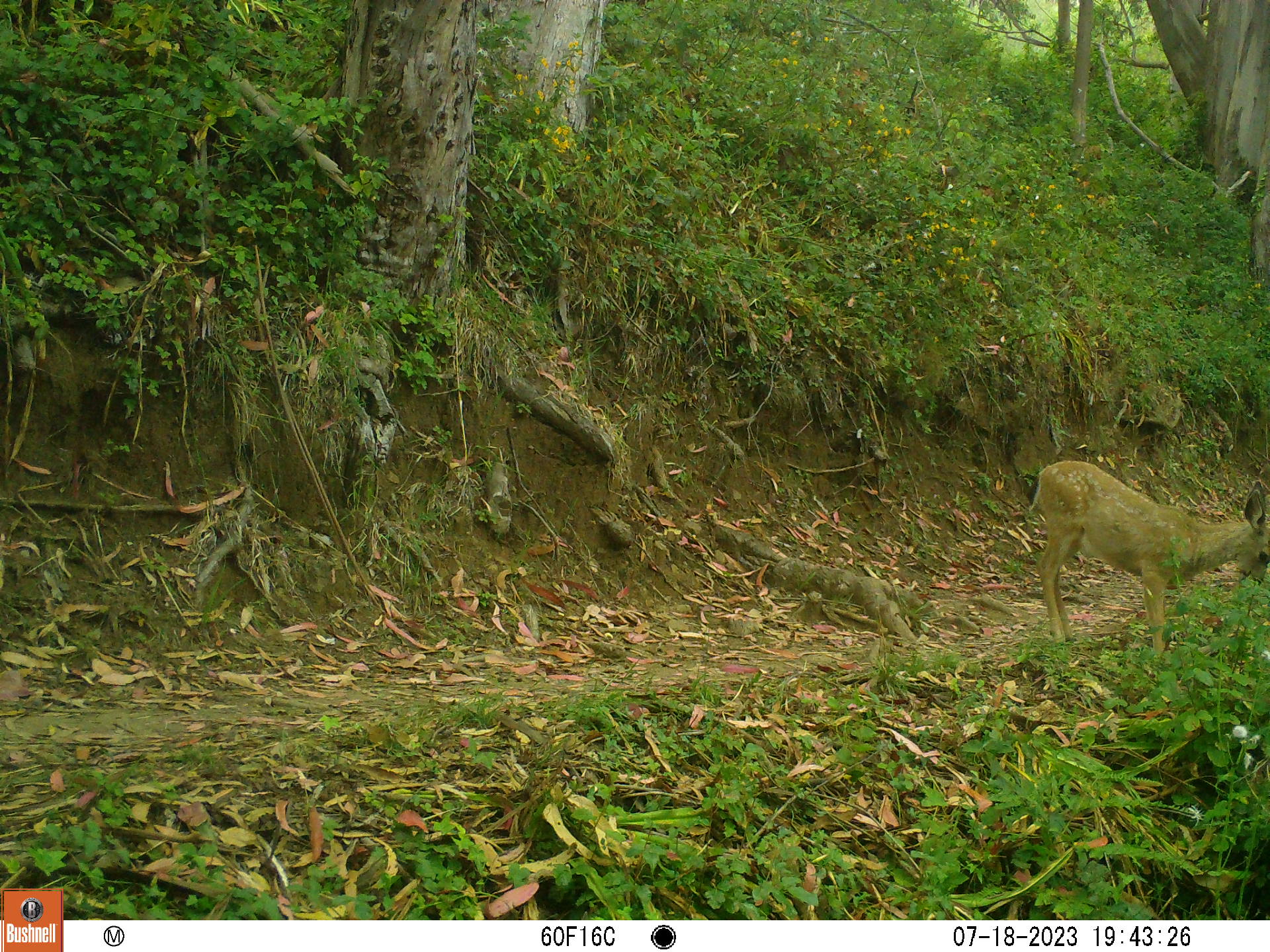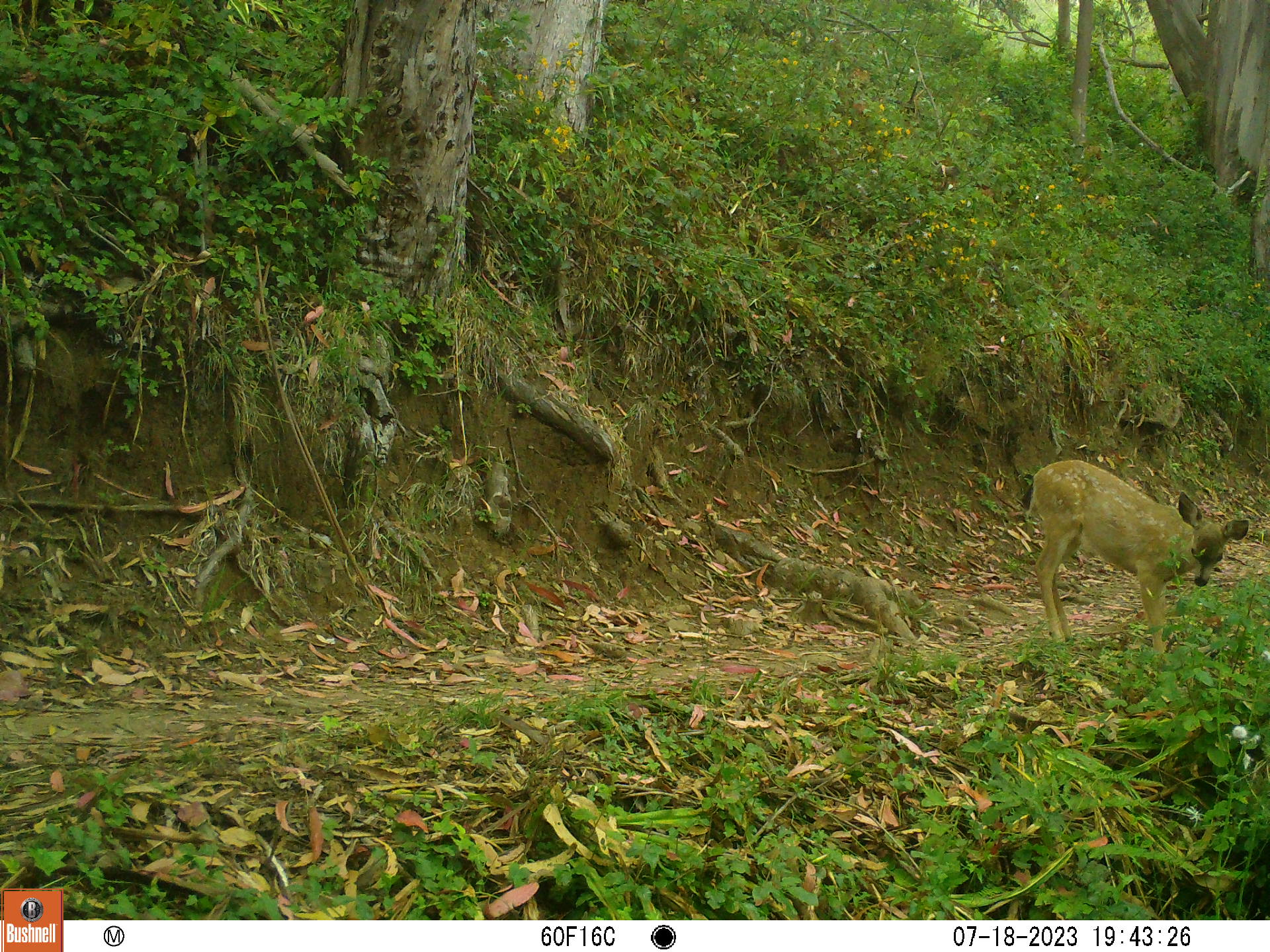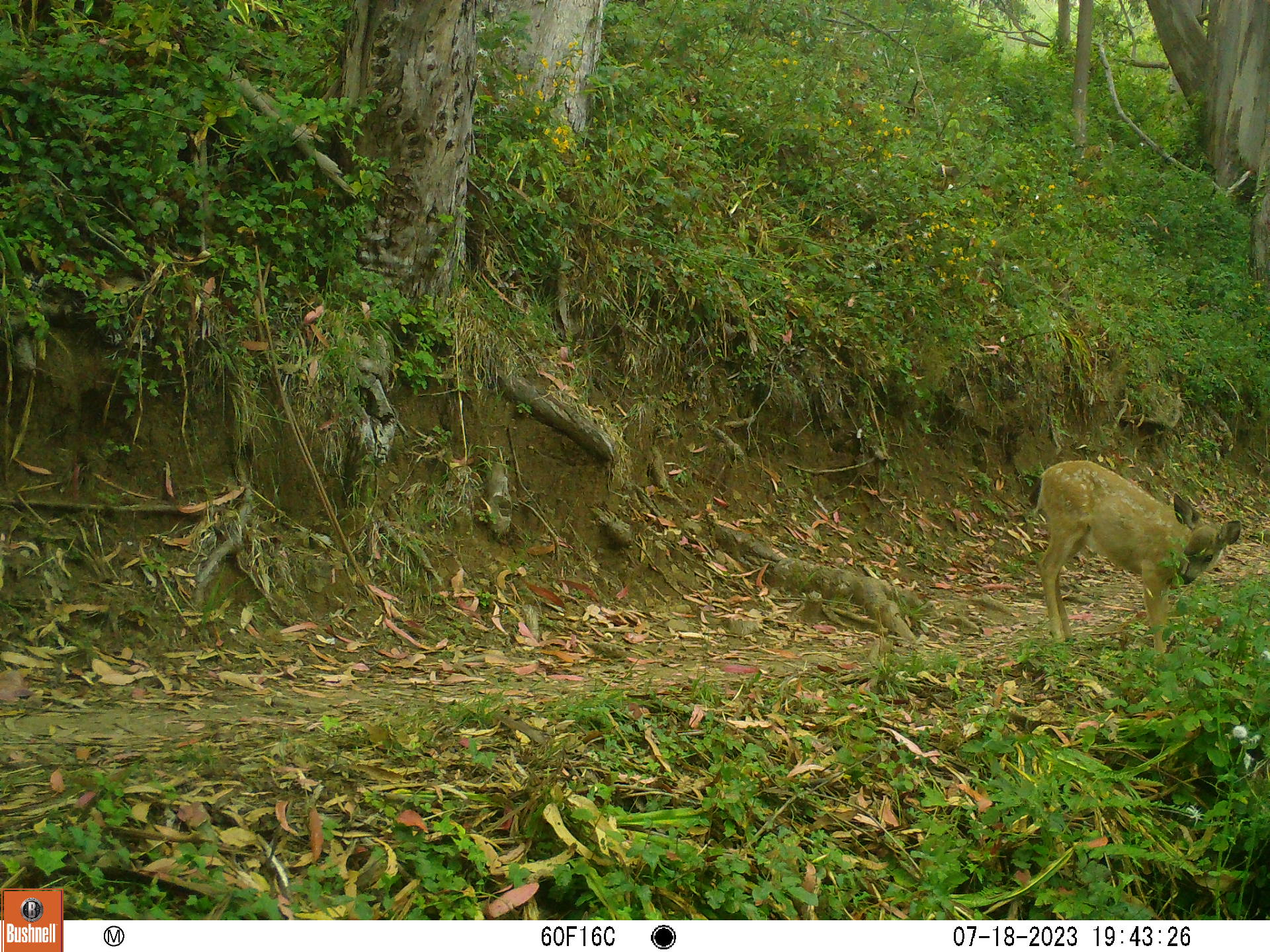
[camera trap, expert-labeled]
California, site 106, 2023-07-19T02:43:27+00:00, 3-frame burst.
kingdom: Animalia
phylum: Chordata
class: Mammalia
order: Artiodactyla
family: Cervidae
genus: Odocoileus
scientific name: Odocoileus hemionus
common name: mule deer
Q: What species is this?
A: Mule deer (Odocoileus hemionus).